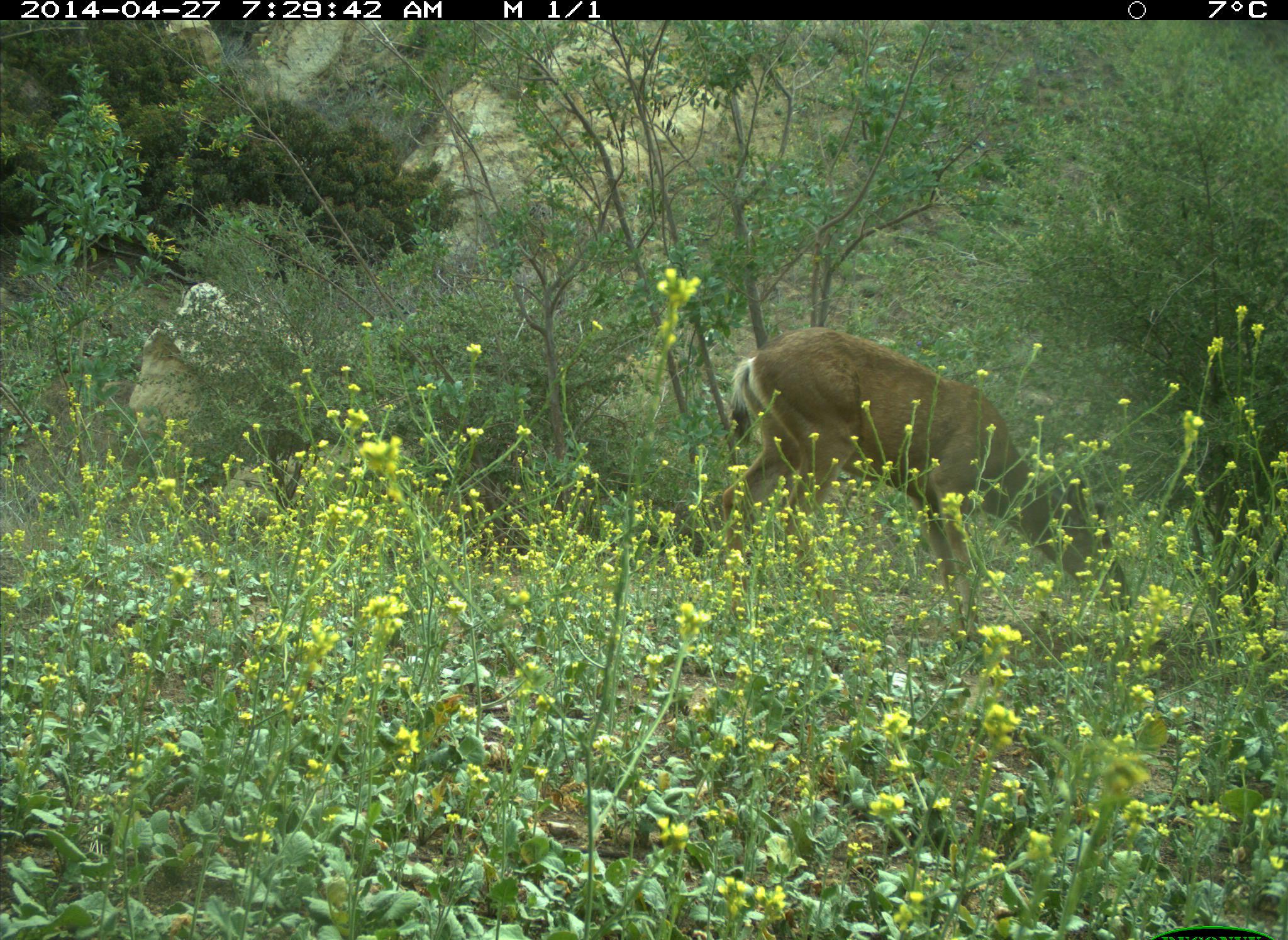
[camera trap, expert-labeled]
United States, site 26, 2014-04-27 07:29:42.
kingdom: Animalia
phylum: Chordata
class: Mammalia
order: Artiodactyla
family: Cervidae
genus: Odocoileus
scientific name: Odocoileus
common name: deer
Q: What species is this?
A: Deer (Odocoileus).